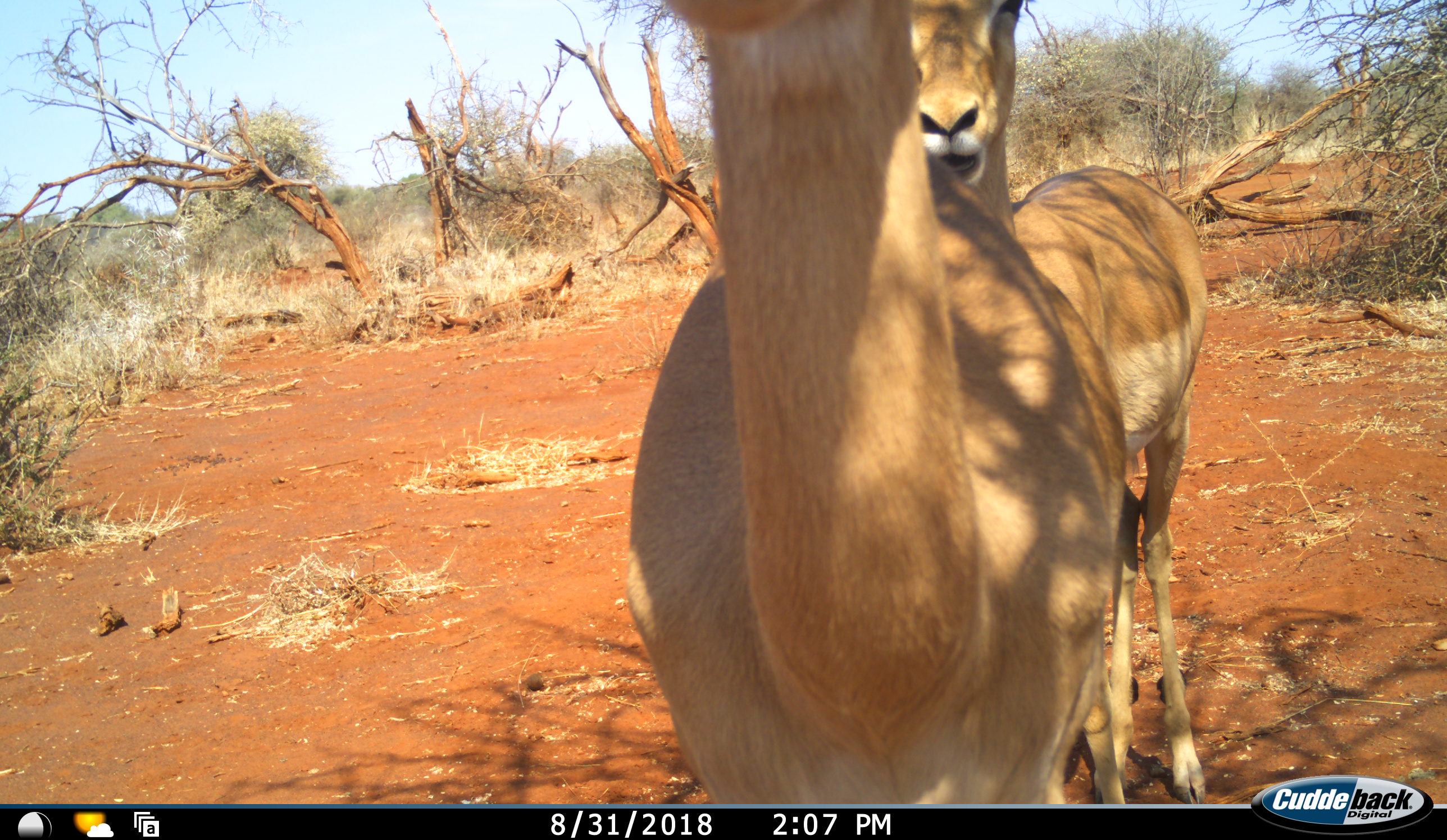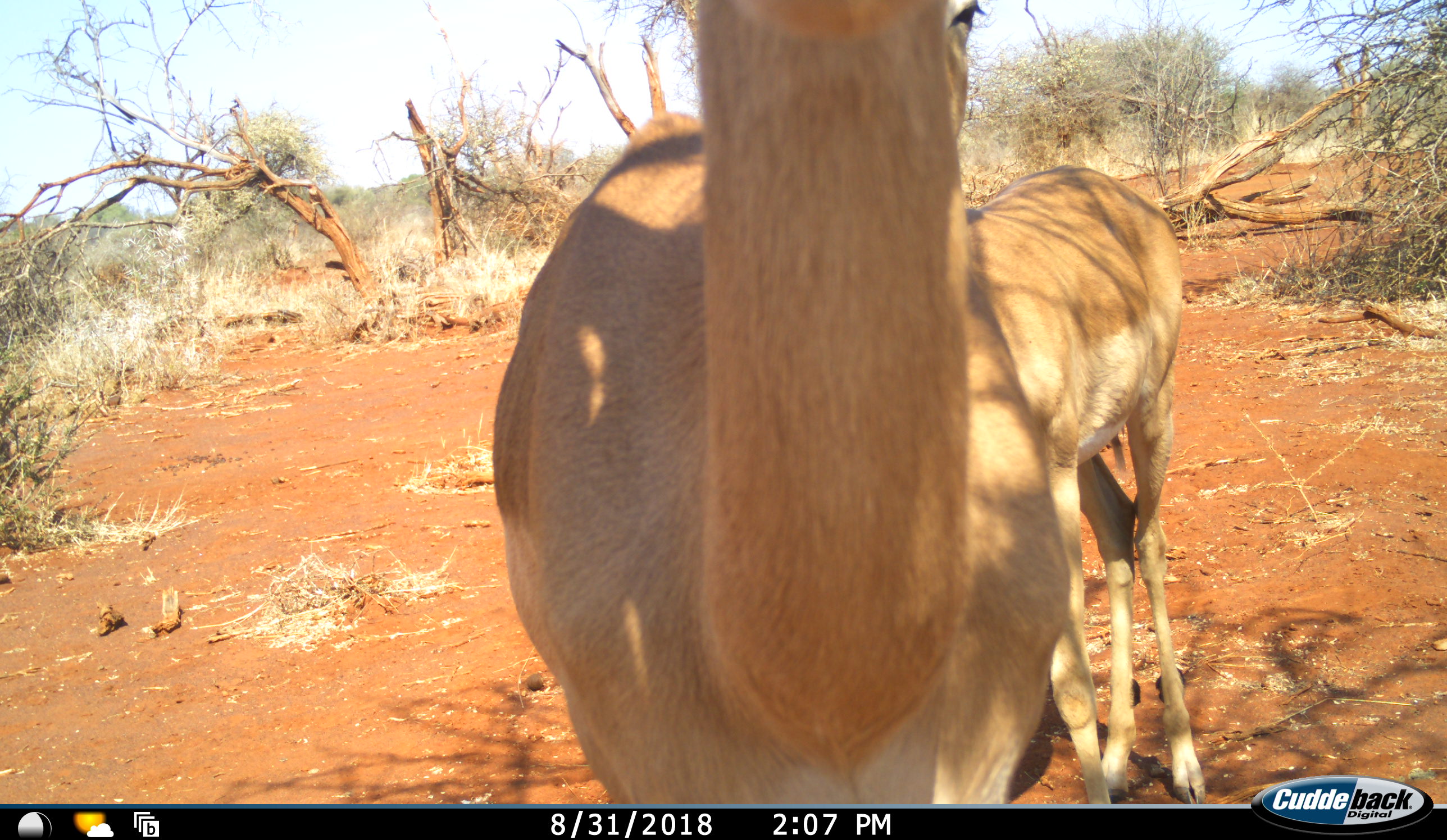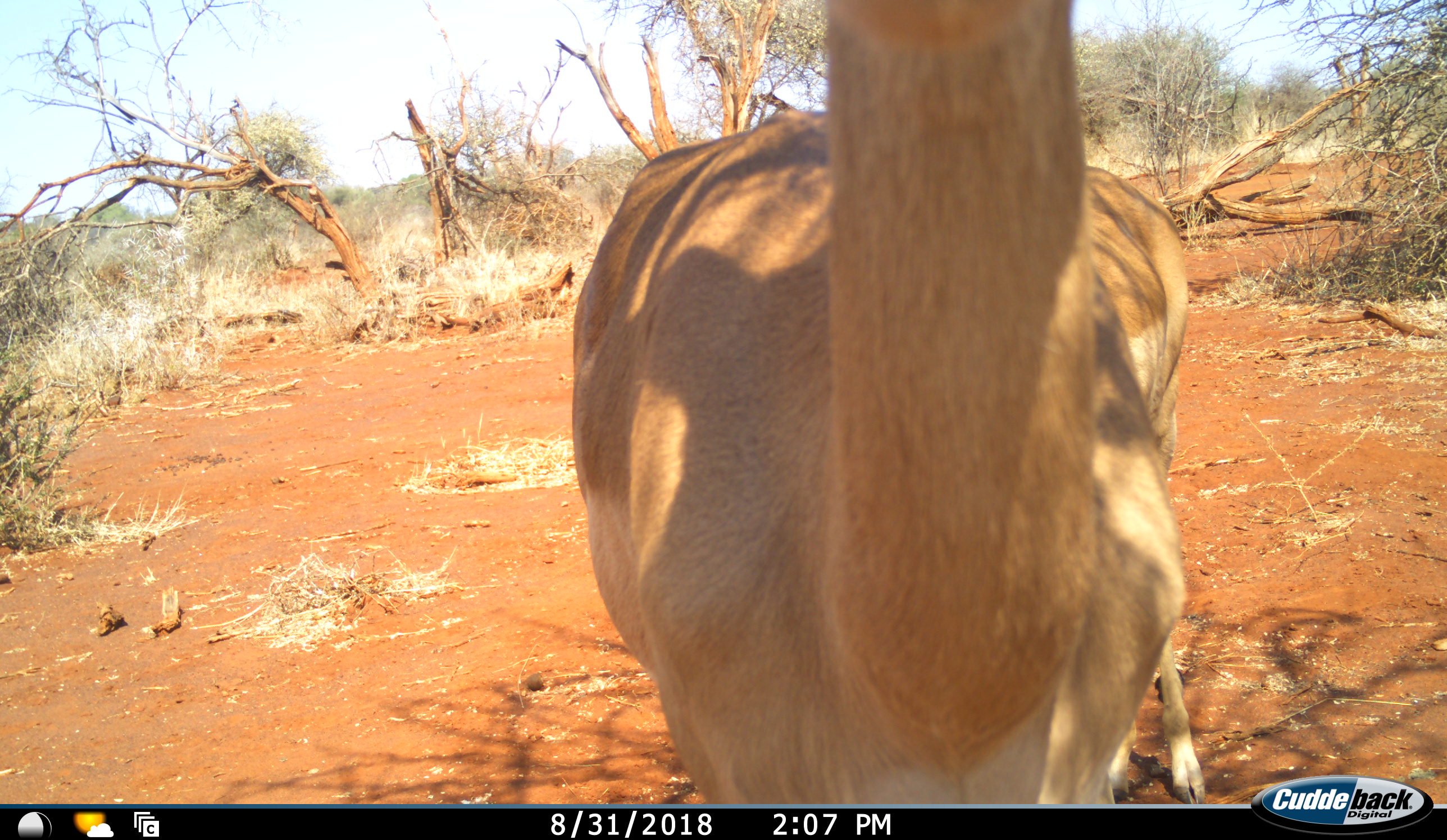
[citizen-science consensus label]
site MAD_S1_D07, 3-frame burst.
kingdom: Animalia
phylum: Chordata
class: Mammalia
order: Artiodactyla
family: Bovidae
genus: Aepyceros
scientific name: Aepyceros melampus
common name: impala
Impala (Aepyceros melampus), count 2. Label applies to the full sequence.